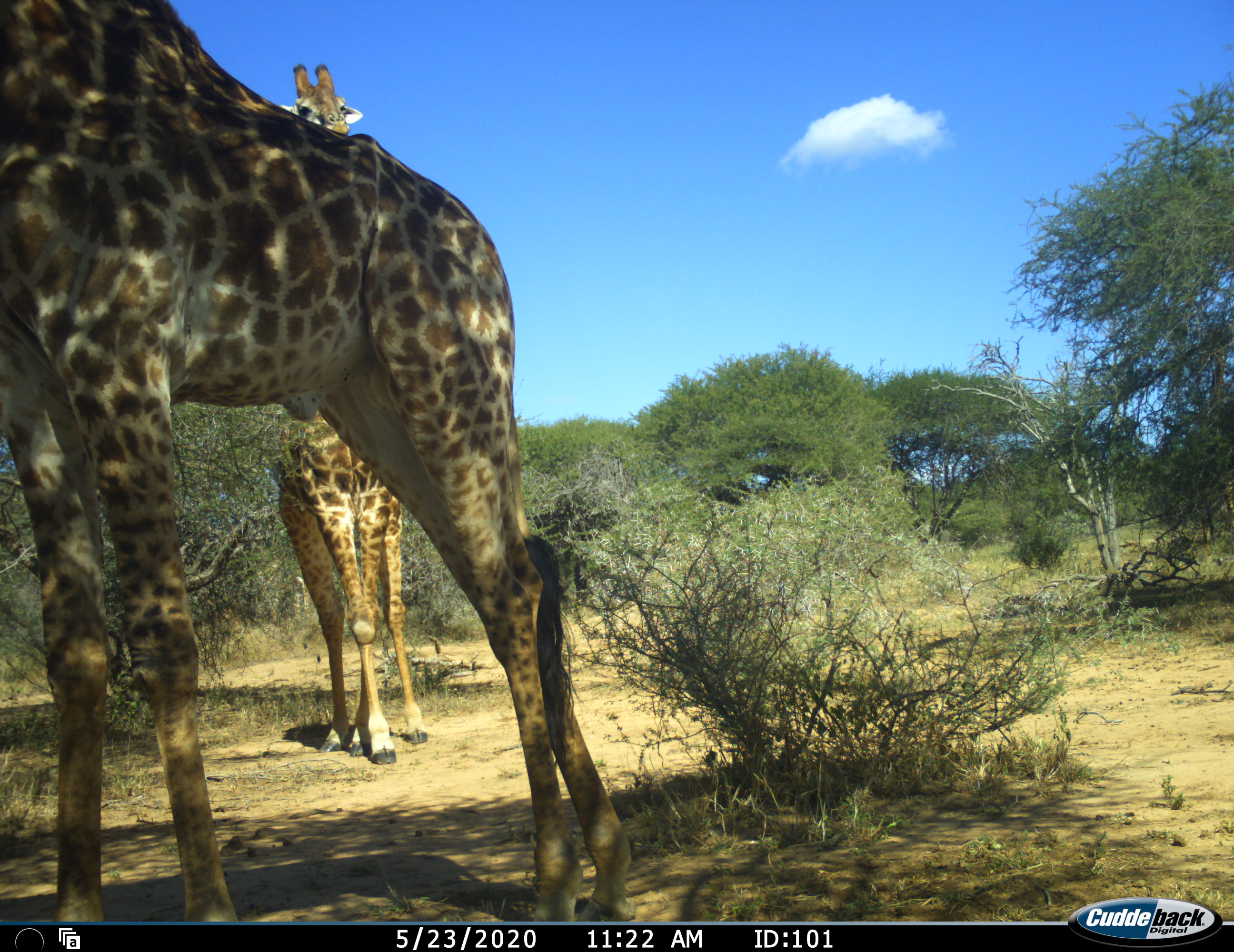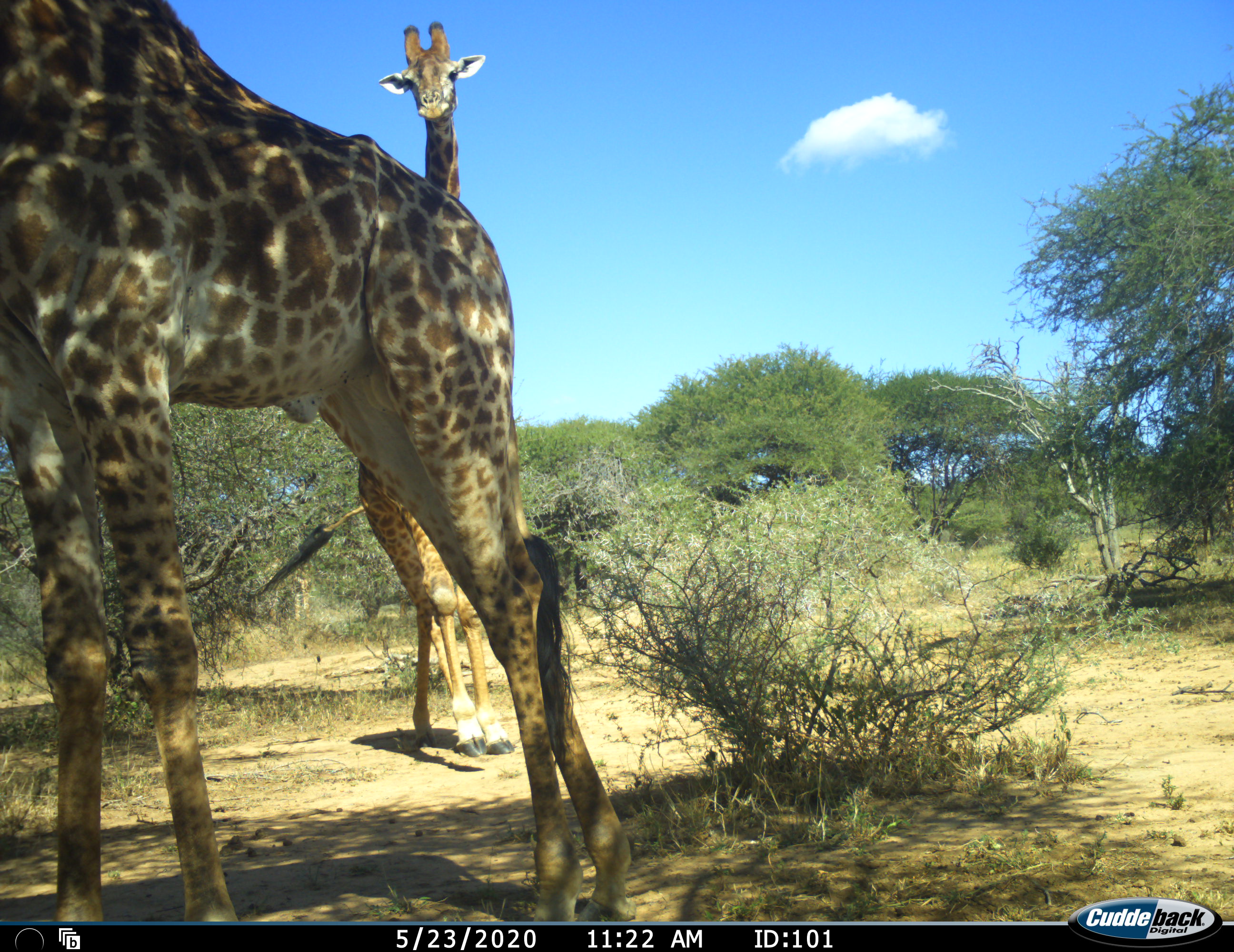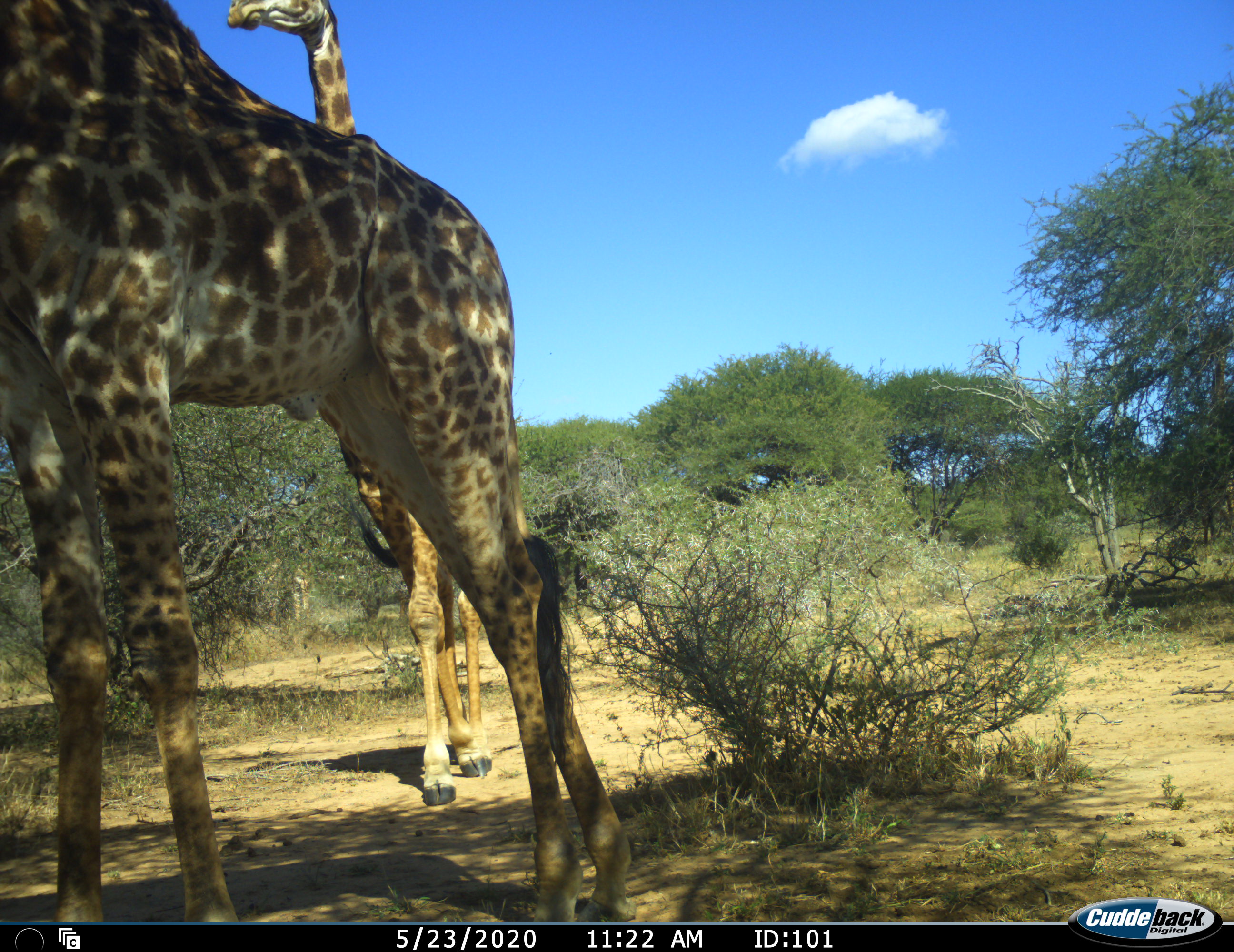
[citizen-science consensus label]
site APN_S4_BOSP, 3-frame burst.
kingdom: Animalia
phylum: Chordata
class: Mammalia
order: Artiodactyla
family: Giraffidae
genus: Giraffa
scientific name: Giraffa camelopardalis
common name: giraffe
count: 2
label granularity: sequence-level